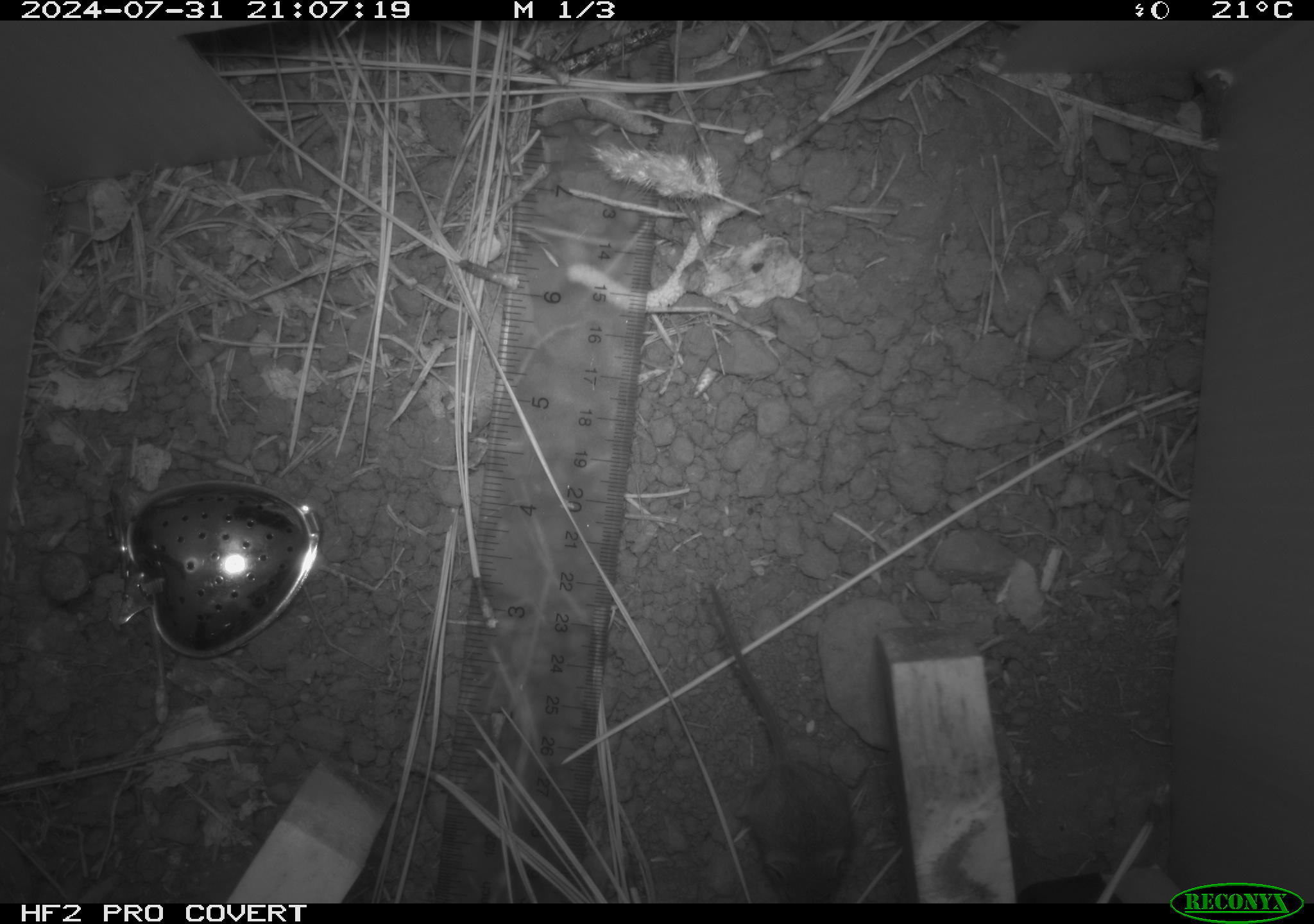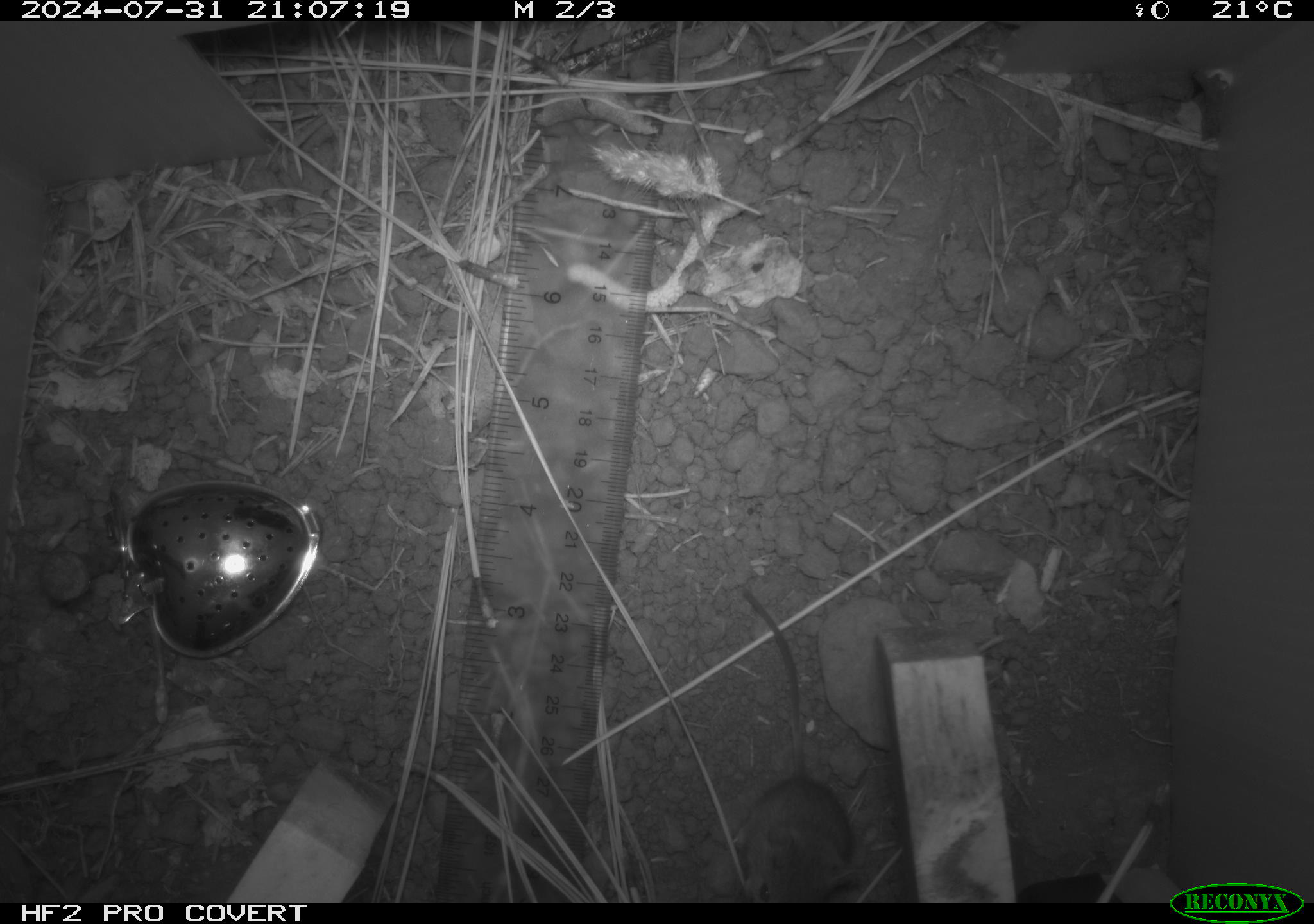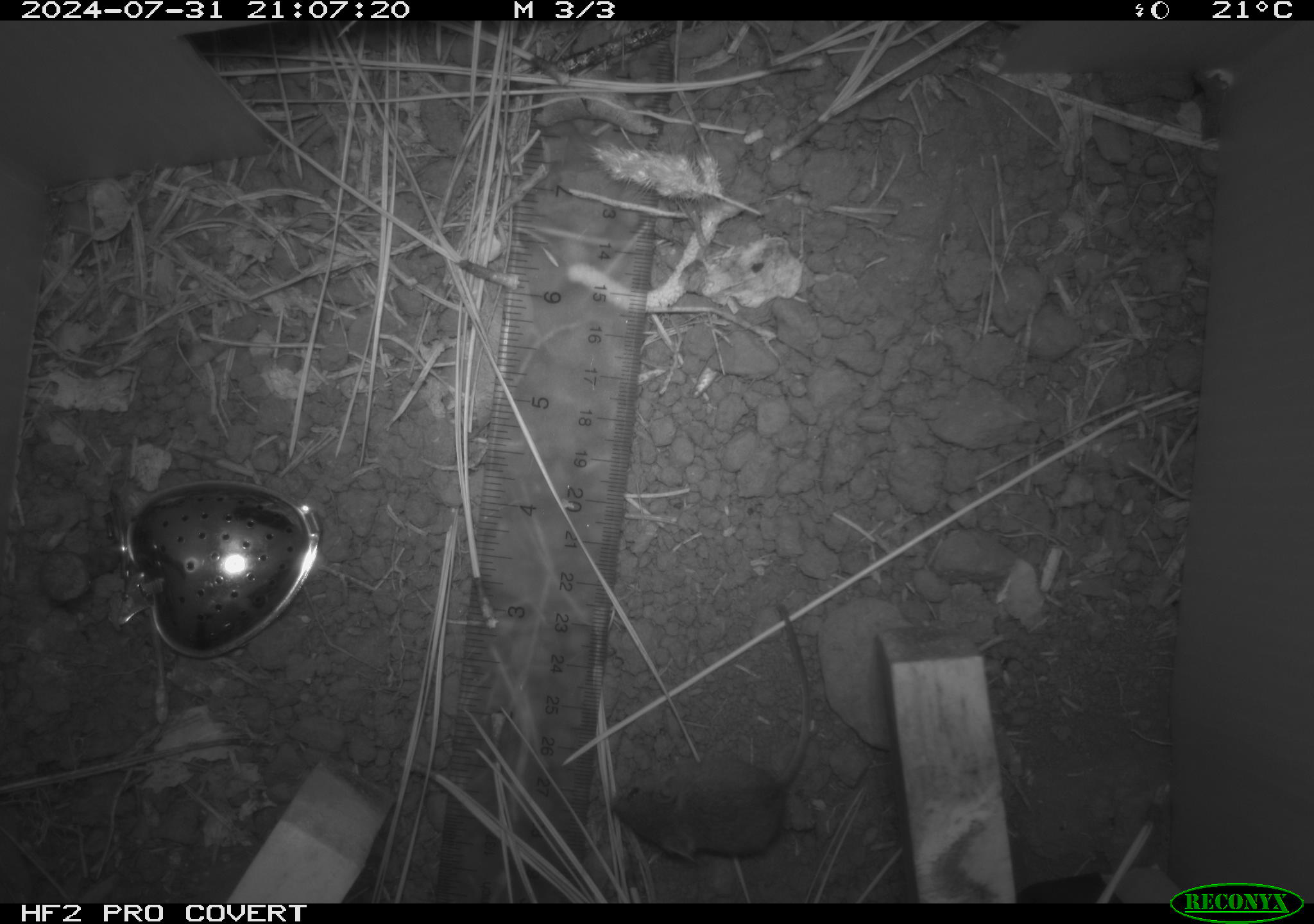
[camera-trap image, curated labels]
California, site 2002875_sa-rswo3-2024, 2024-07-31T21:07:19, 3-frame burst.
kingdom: Animalia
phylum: Chordata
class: Mammalia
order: Rodentia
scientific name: Rodentia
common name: mouse species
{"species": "mouse species (Rodentia)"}